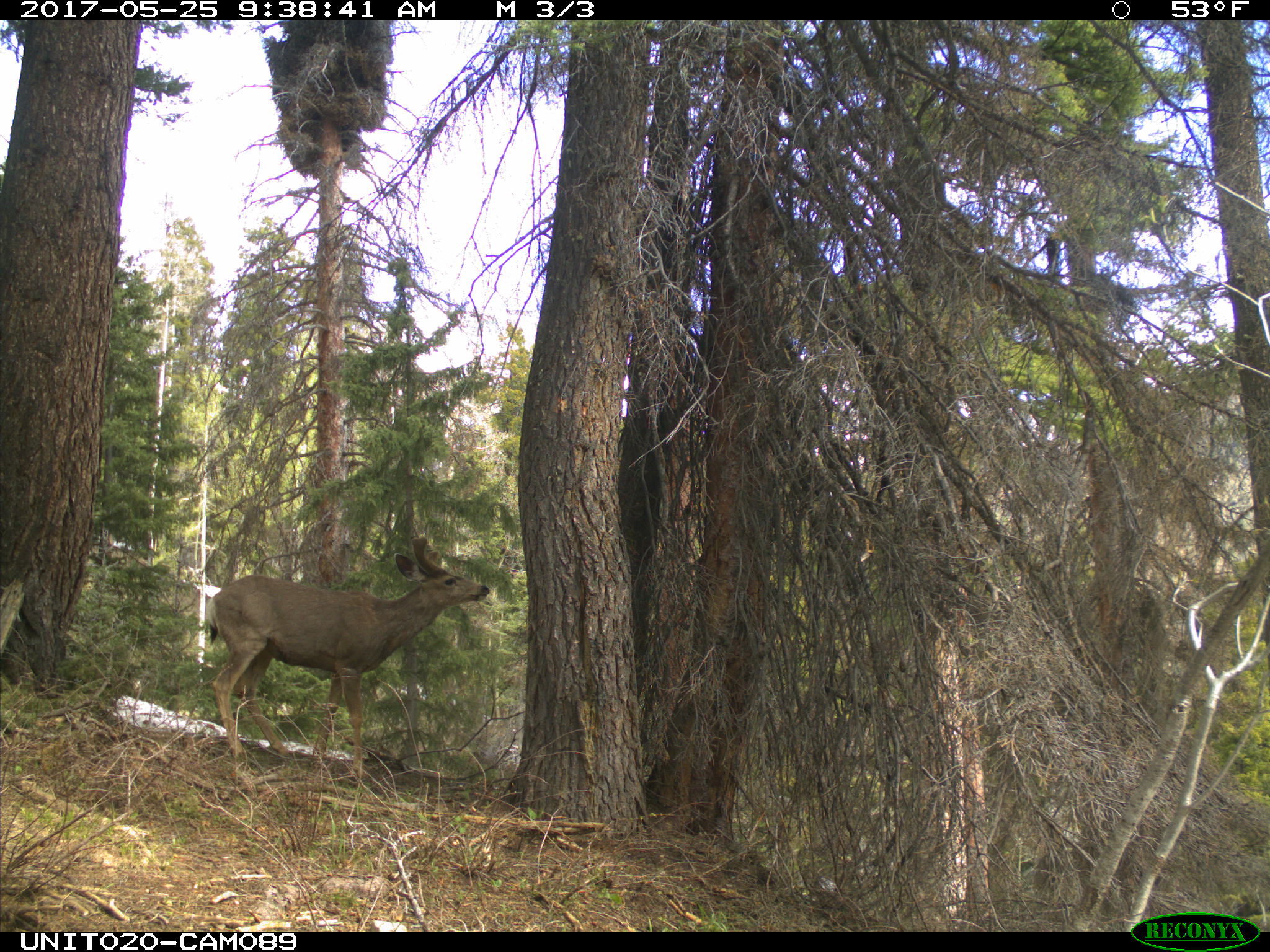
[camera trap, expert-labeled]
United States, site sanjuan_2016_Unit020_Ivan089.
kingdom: Animalia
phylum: Chordata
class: Mammalia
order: Artiodactyla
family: Cervidae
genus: Odocoileus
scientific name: Odocoileus hemionus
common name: mule deer